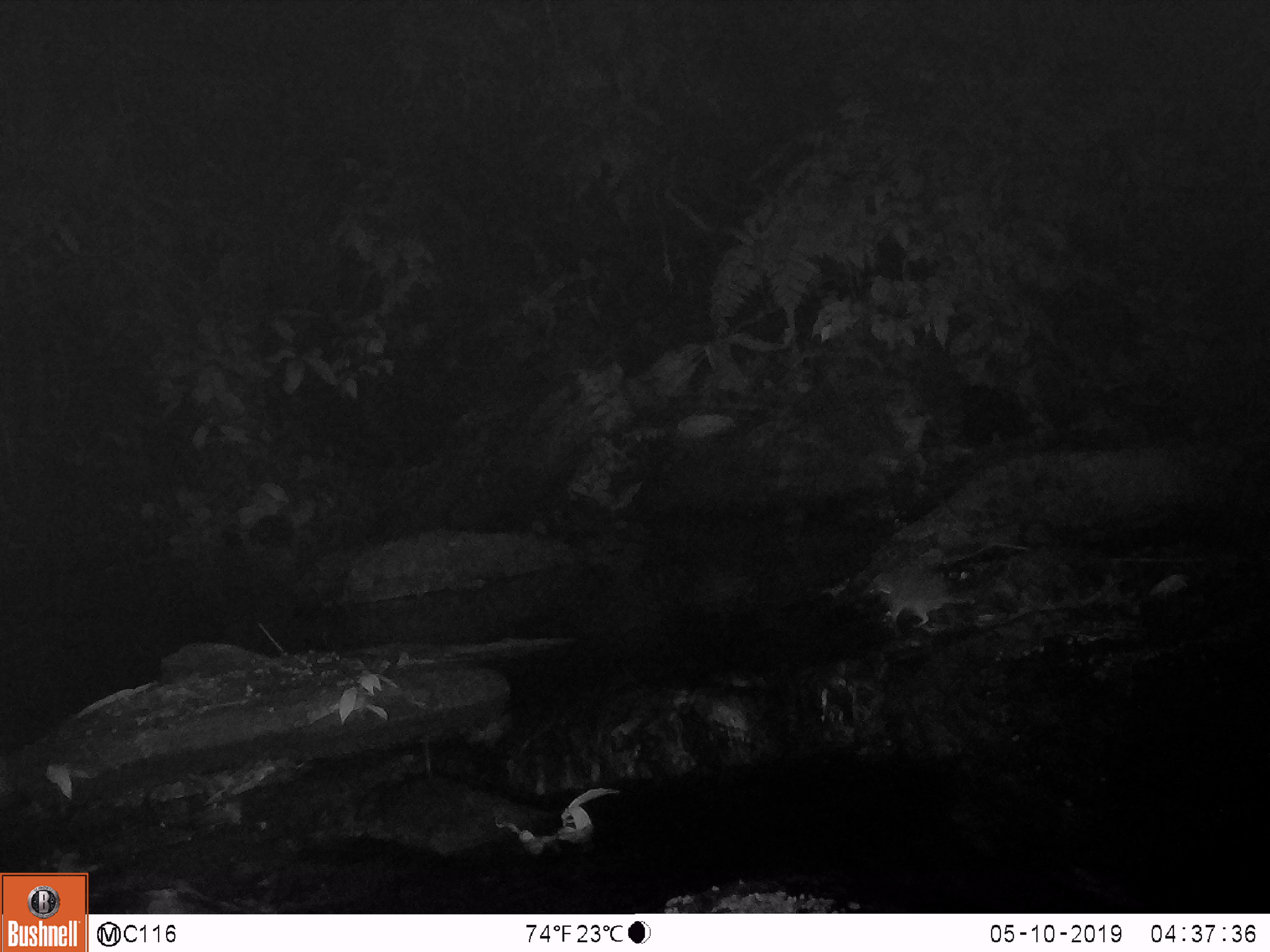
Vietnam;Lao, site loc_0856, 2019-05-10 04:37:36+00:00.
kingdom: Animalia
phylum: Chordata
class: Mammalia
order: Rodentia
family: Muridae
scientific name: Muridae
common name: old-world mice and rats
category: unidentified murid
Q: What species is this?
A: Unidentified murid (old-world mice and rats) (Muridae).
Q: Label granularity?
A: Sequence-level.